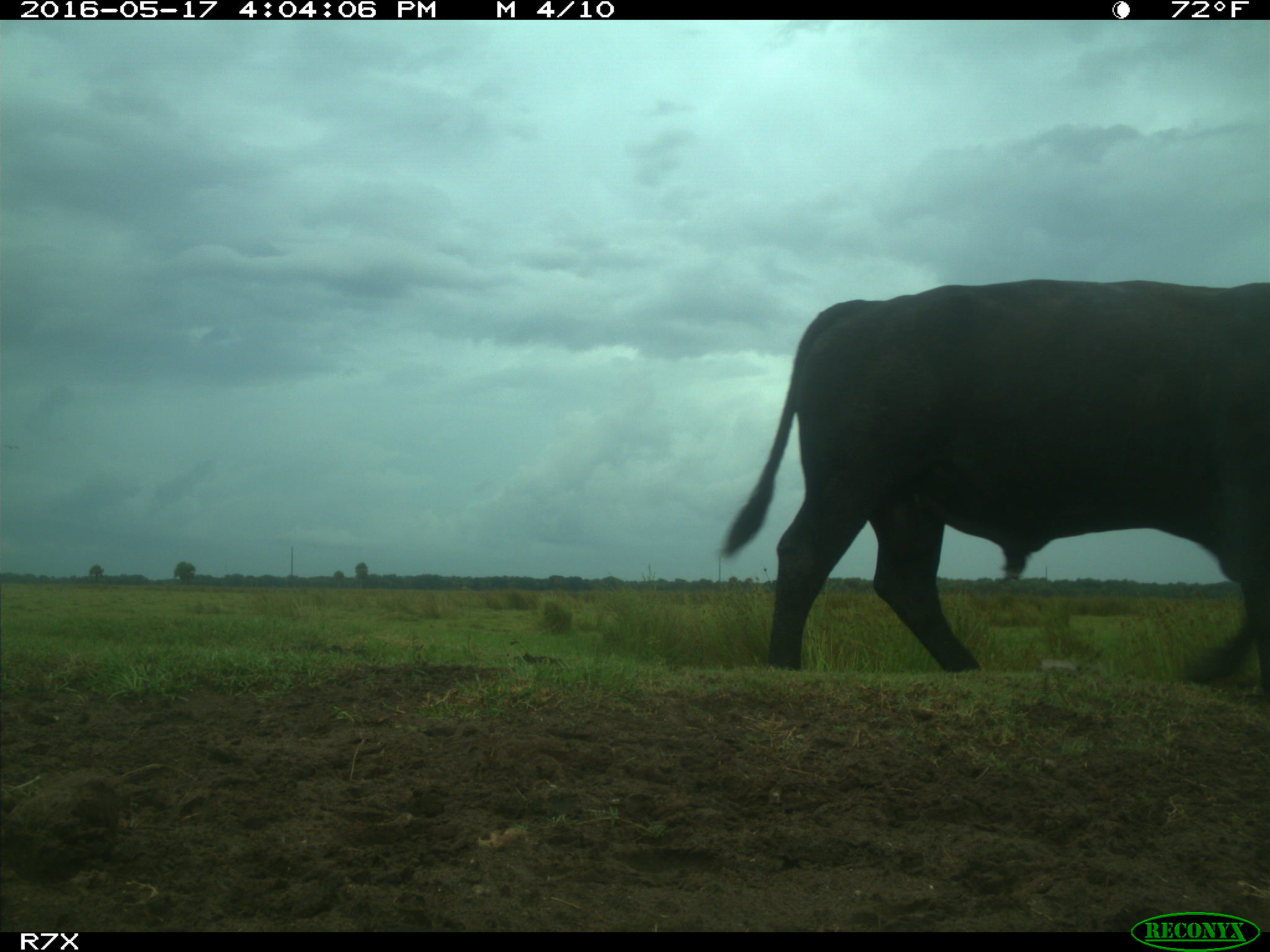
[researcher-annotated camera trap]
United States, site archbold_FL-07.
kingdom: Animalia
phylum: Chordata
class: Mammalia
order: Artiodactyla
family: Bovidae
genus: Bos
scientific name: Bos taurus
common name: domestic cow